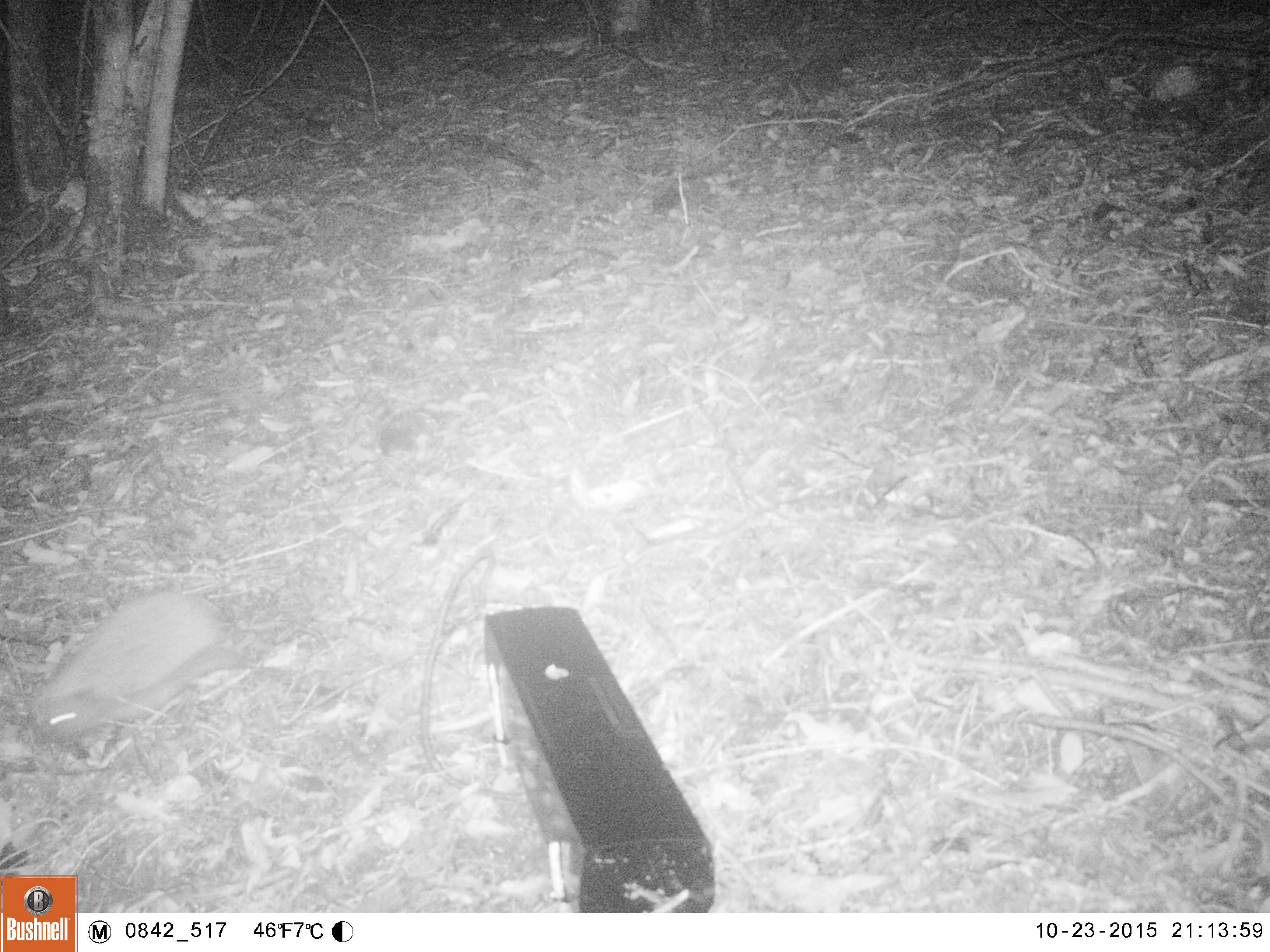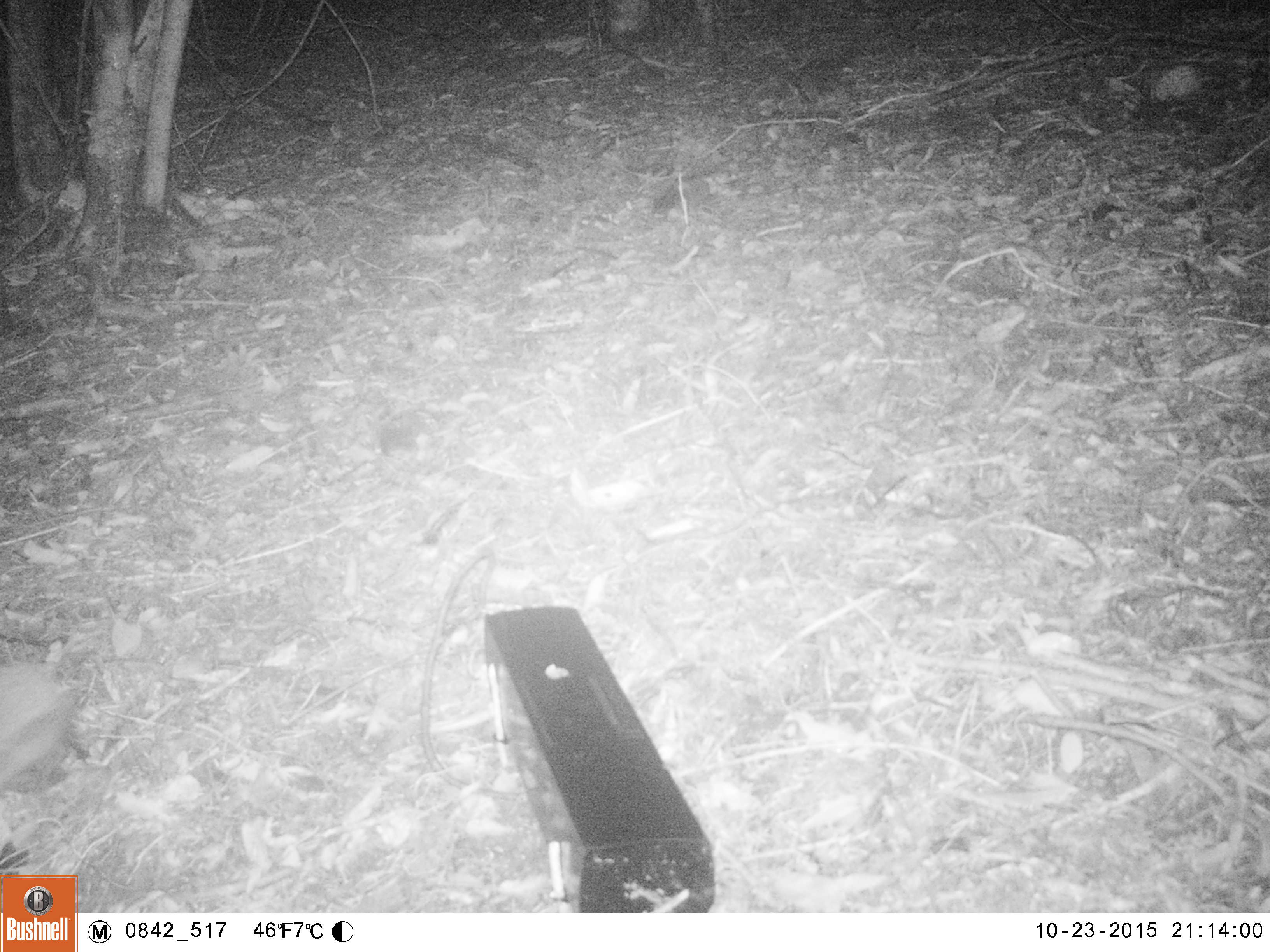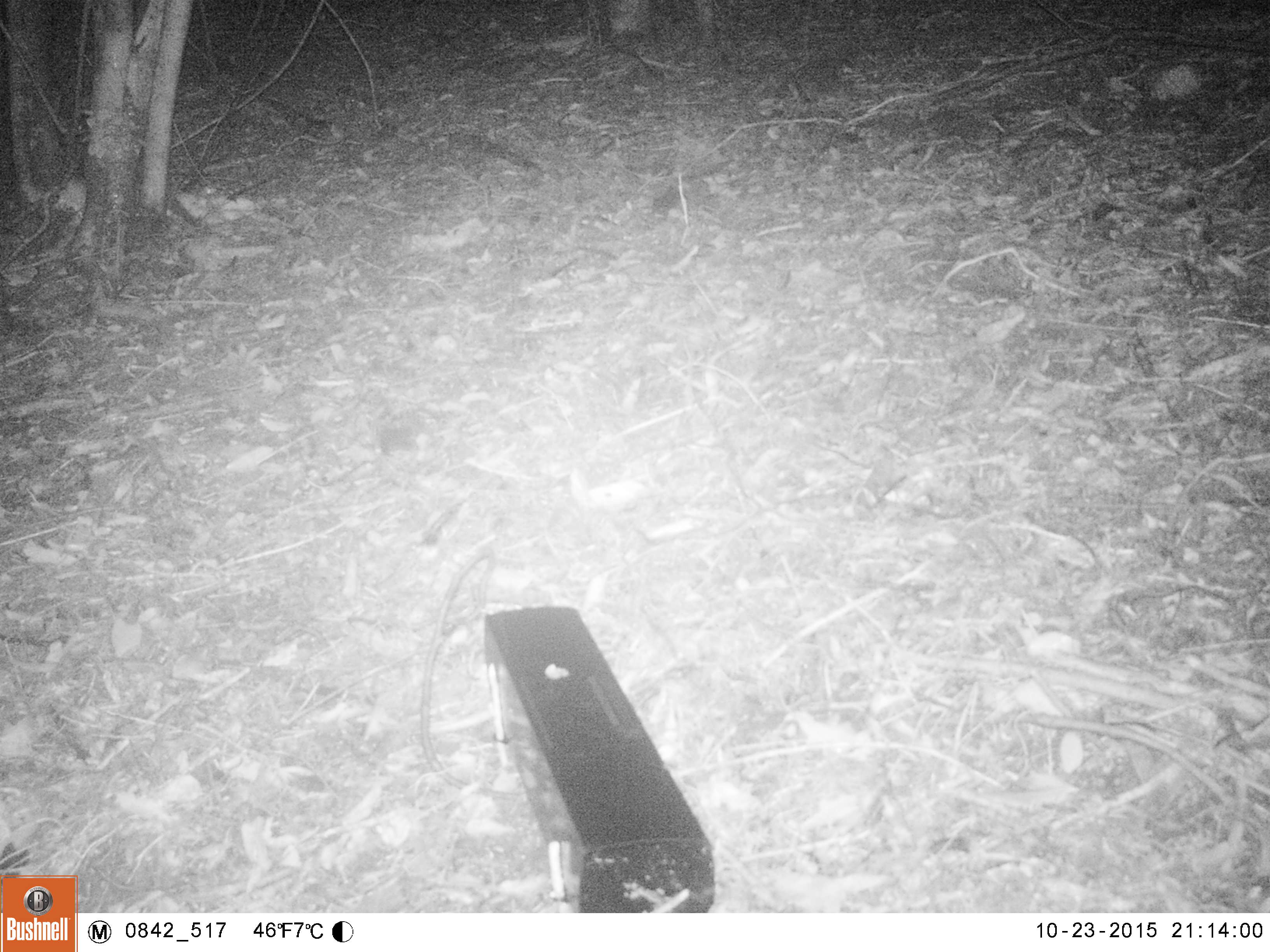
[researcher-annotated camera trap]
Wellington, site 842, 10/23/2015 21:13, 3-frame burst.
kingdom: Animalia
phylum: Chordata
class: Mammalia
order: Eulipotyphla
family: Erinaceidae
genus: Erinaceus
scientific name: Erinaceus europaeus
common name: hedgehog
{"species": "hedgehog (Erinaceus europaeus)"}